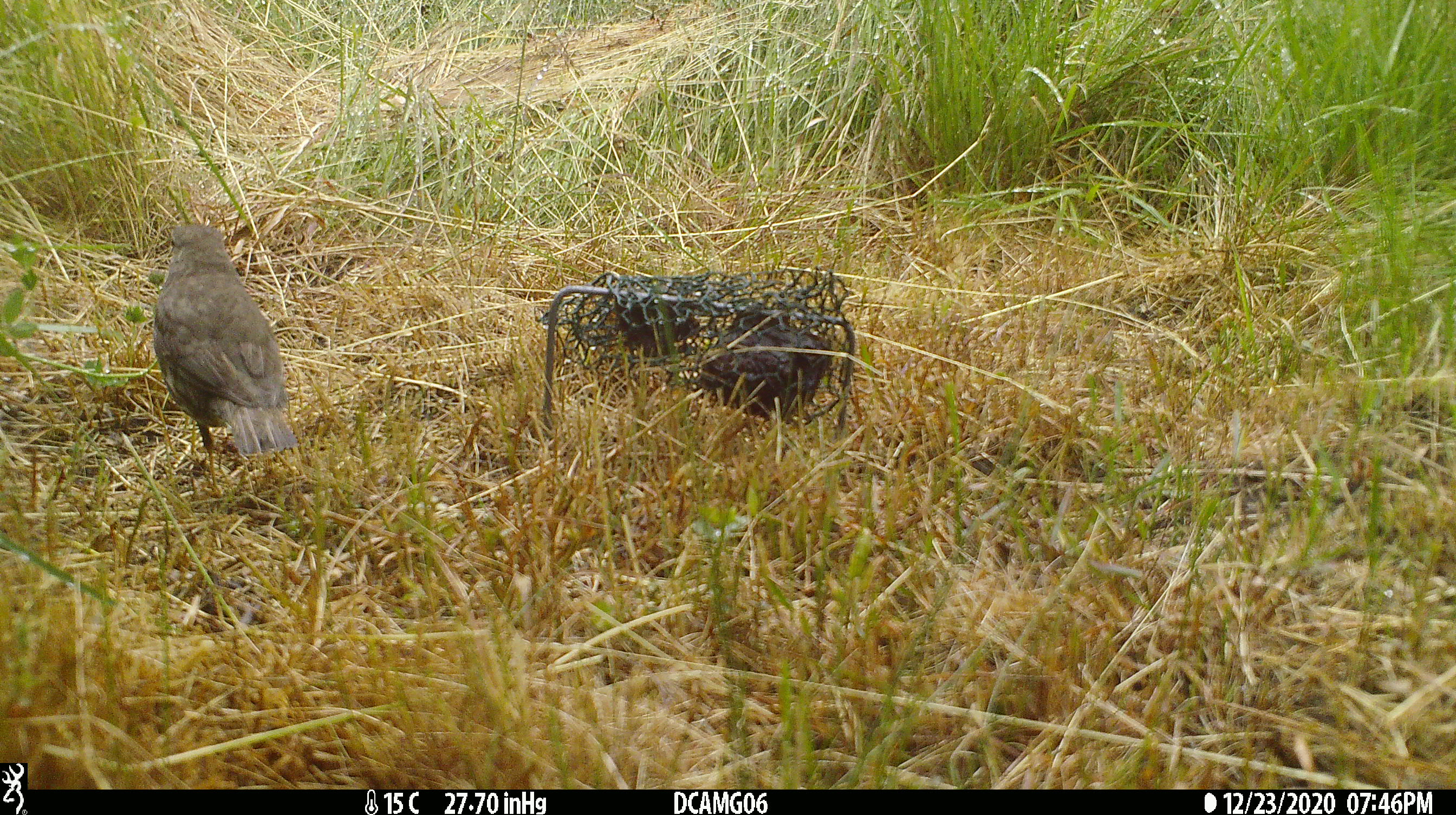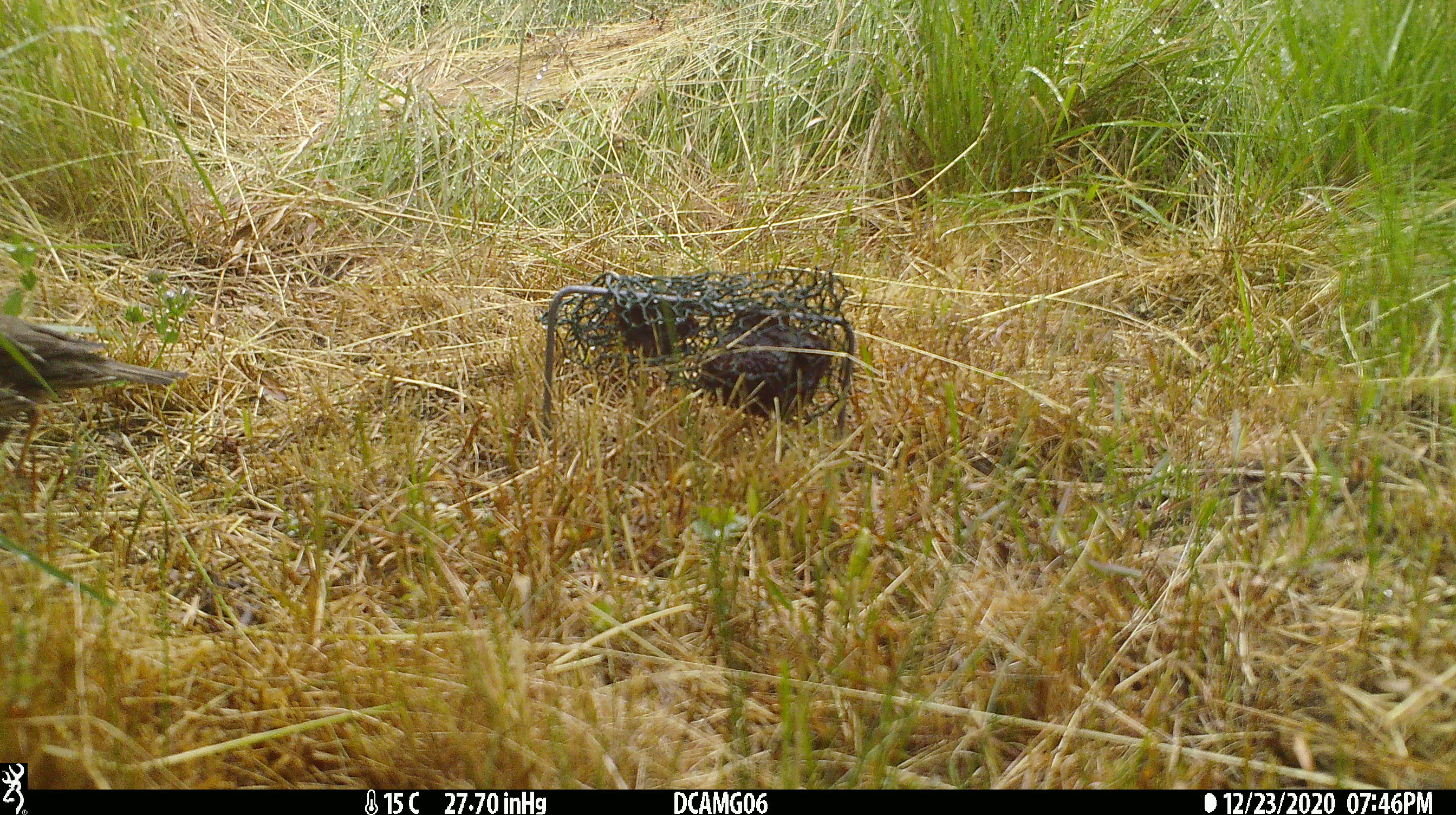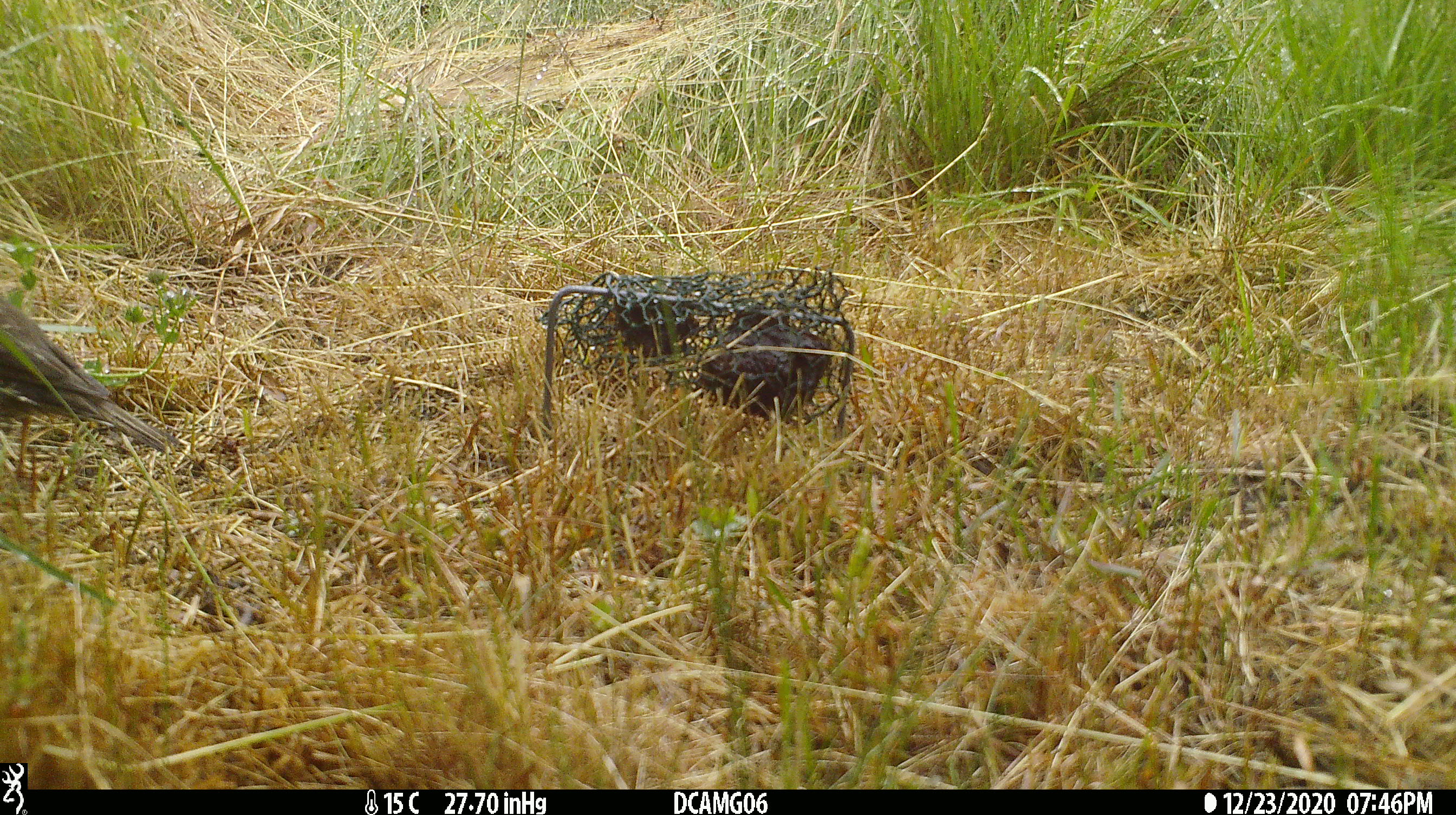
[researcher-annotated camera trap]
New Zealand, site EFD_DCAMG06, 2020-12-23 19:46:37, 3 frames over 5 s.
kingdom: Animalia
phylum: Chordata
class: Aves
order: Passeriformes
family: Turdidae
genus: Turdus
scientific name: Turdus philomelos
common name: song thrush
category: thrush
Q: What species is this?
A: Thrush (song thrush) (Turdus philomelos).